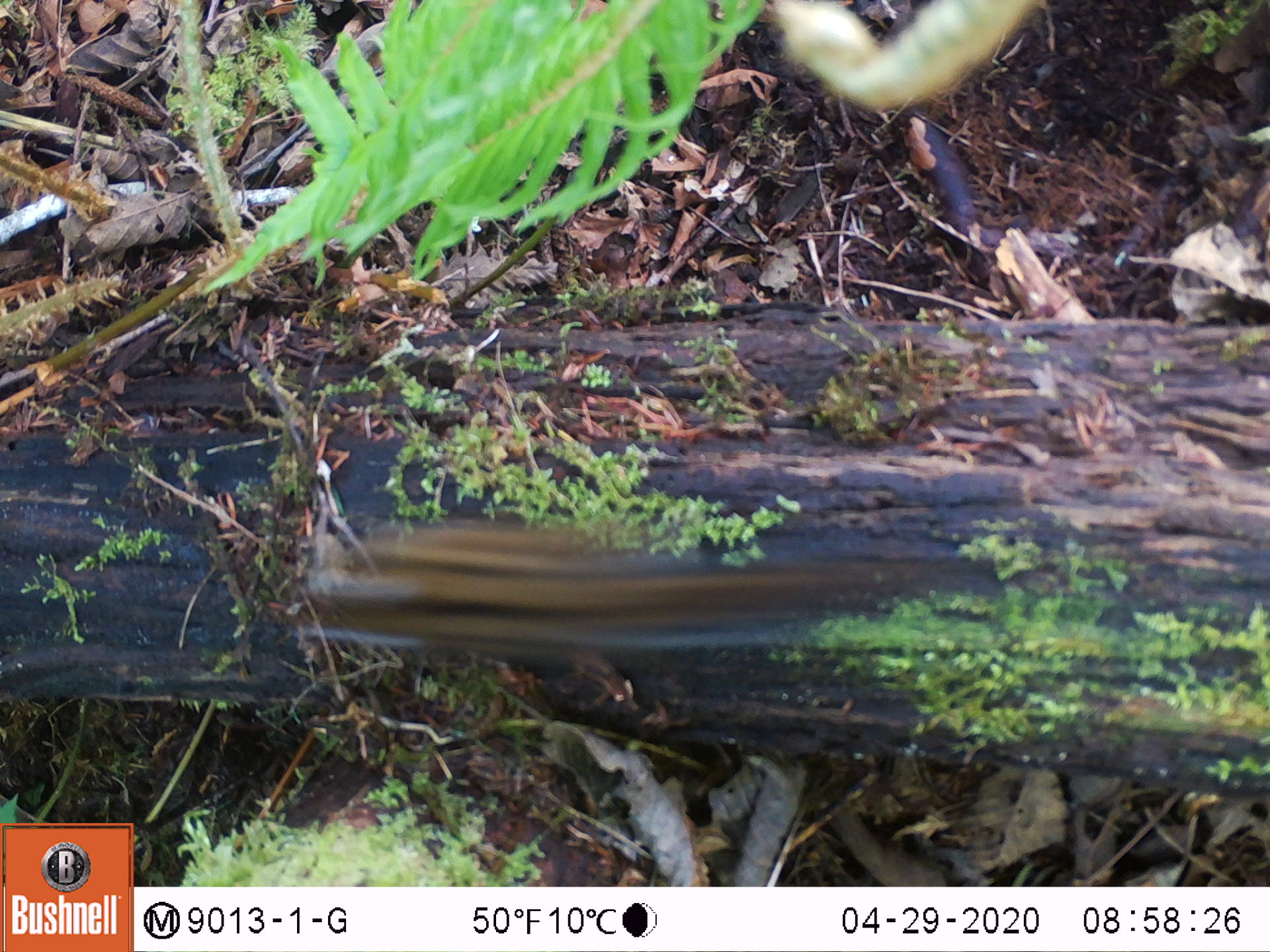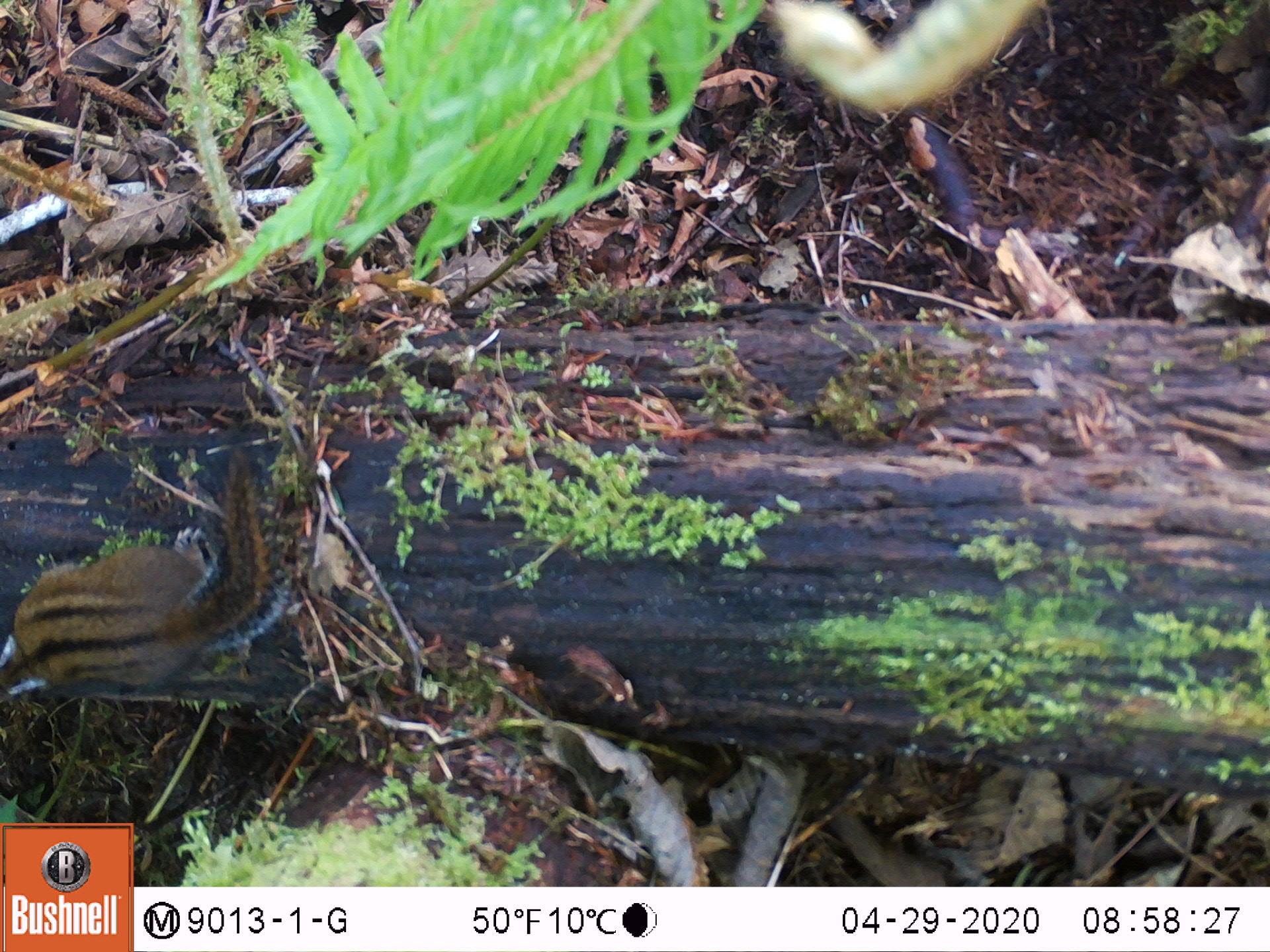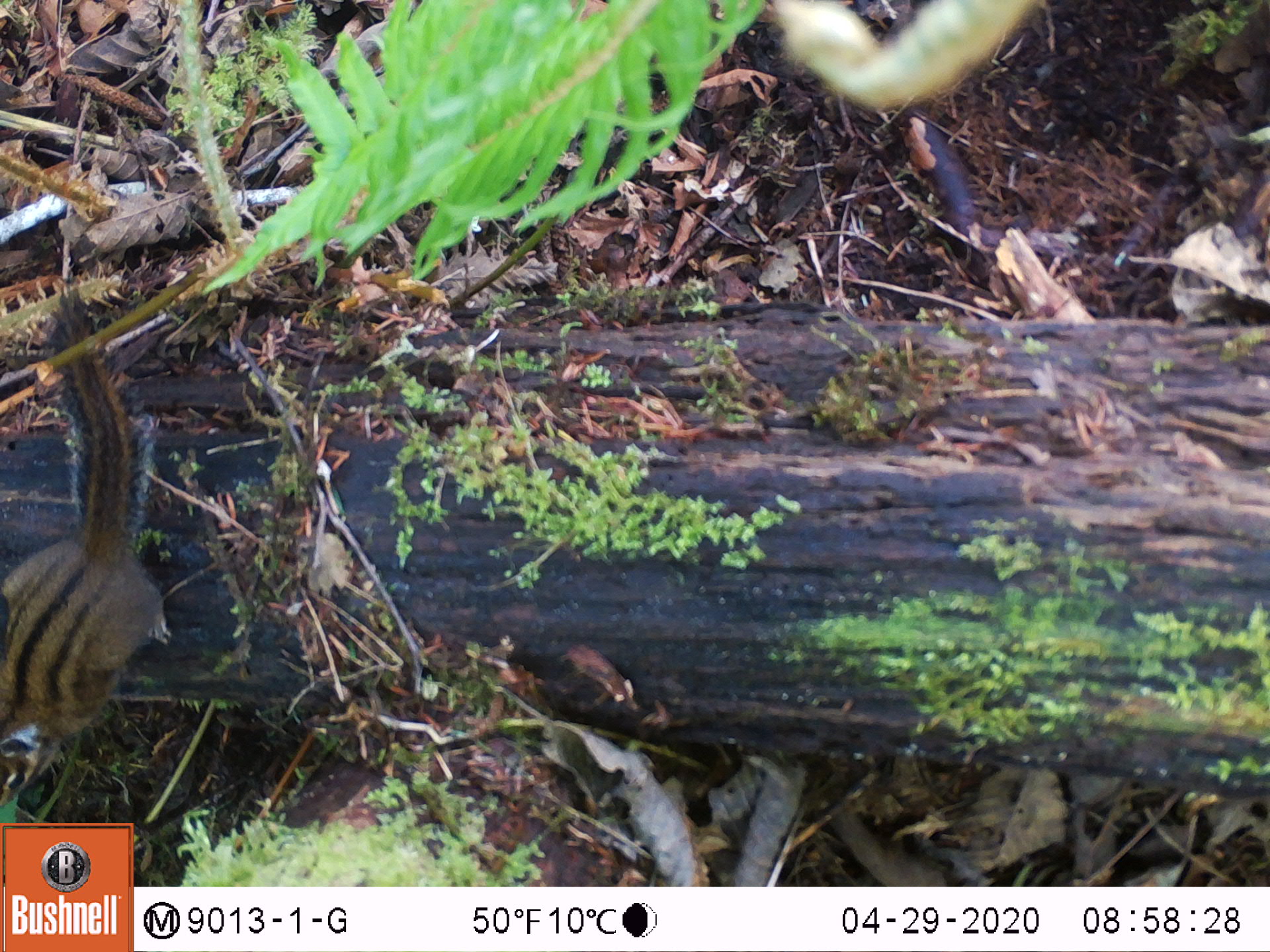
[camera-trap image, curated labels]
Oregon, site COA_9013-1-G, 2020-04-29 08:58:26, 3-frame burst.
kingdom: Animalia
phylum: Chordata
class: Mammalia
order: Rodentia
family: Sciuridae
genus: Neotamias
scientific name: Neotamias townsendii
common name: townsend's chipmunk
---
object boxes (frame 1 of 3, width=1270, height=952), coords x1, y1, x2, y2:
townsend's chipmunk: 278, 510, 971, 682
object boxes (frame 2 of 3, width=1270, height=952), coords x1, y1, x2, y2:
townsend's chipmunk: 0, 428, 309, 710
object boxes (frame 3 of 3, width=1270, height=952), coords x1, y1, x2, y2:
townsend's chipmunk: 0, 280, 183, 809